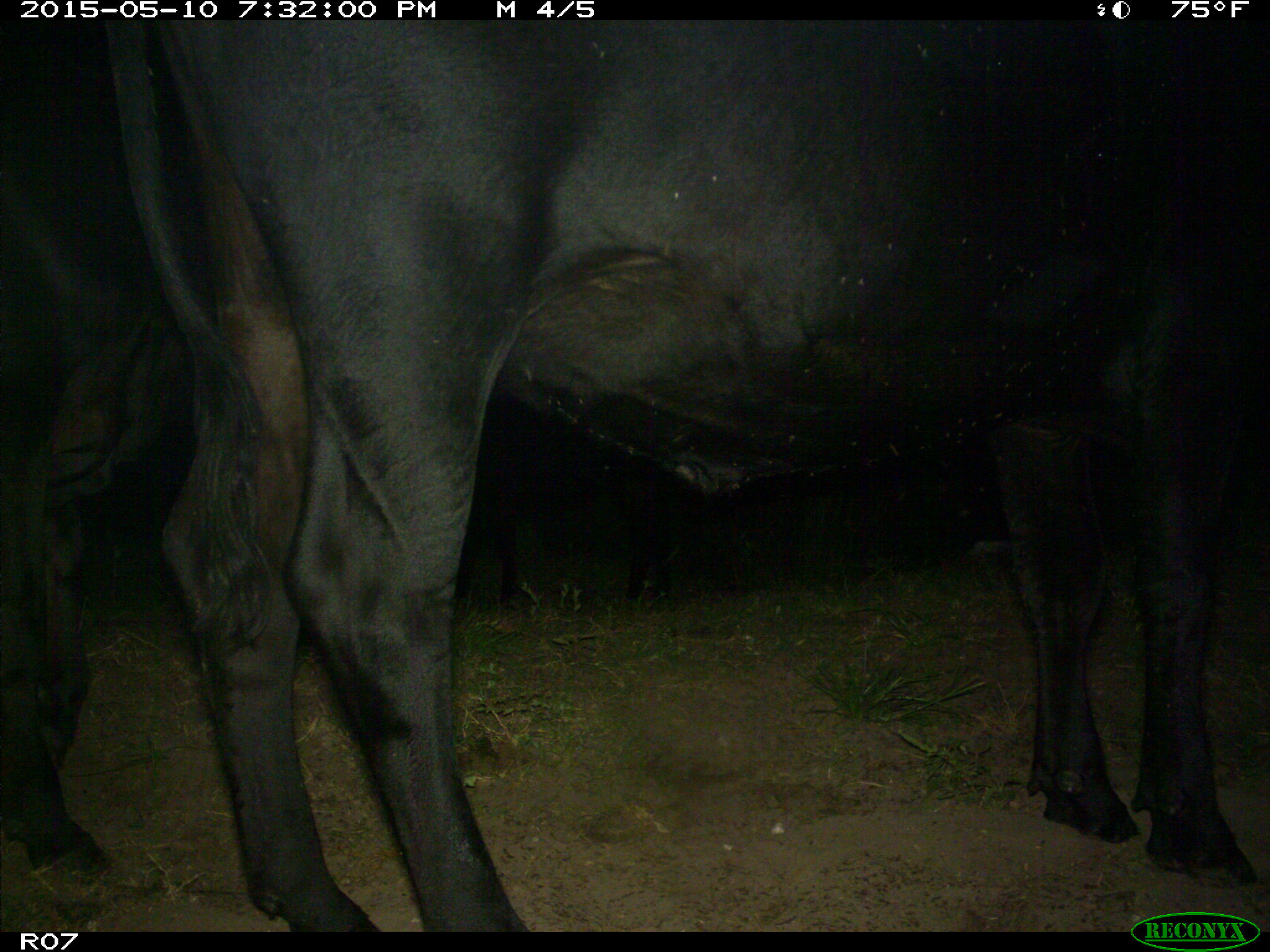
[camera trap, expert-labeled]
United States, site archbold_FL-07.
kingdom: Animalia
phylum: Chordata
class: Mammalia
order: Artiodactyla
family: Bovidae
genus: Bos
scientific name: Bos taurus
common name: domestic cow